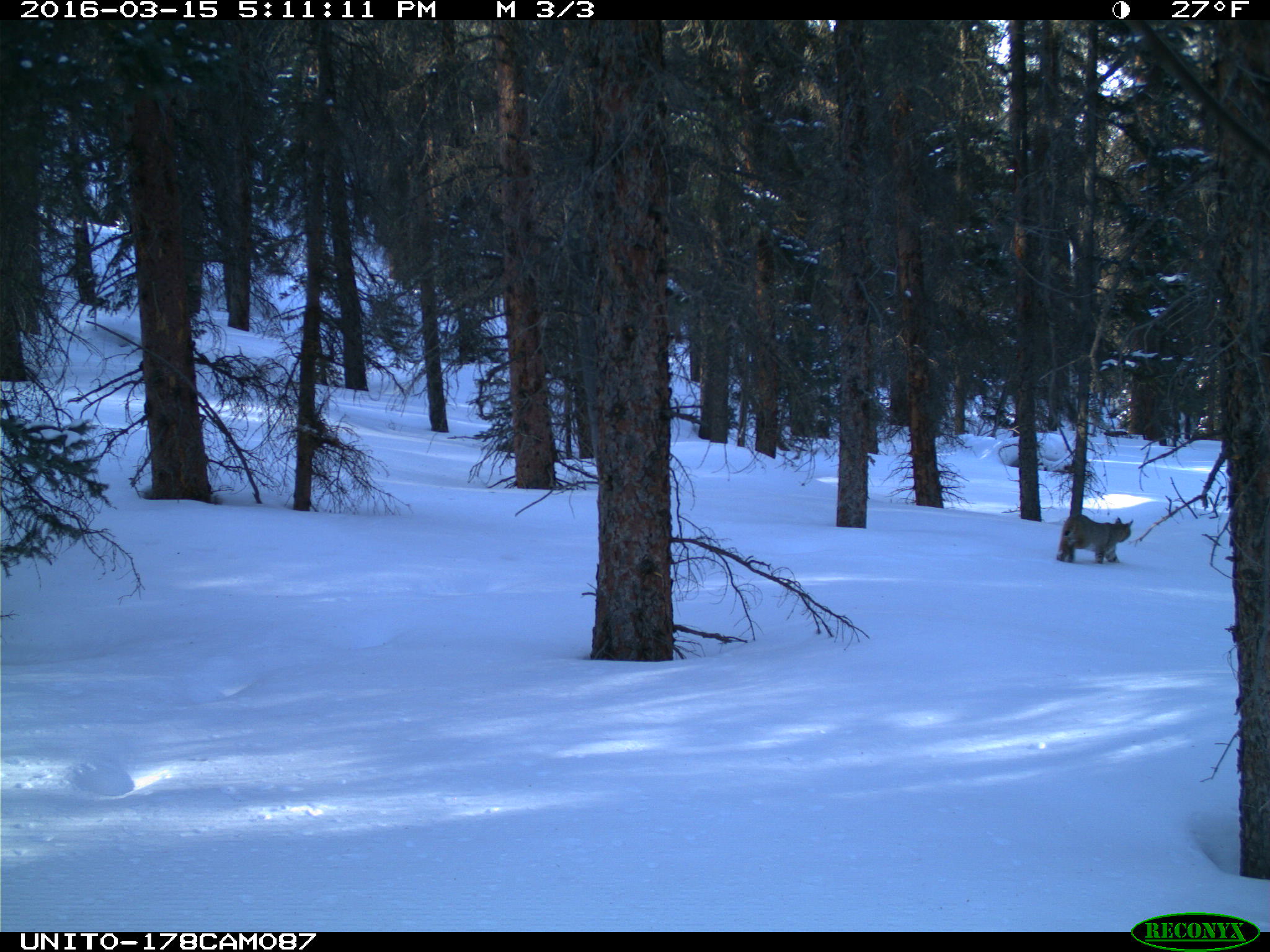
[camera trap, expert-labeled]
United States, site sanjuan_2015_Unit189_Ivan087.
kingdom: Animalia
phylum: Chordata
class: Mammalia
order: Carnivora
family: Felidae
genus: Lynx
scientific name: Lynx rufus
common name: bobcat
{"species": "Lynx rufus (bobcat)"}